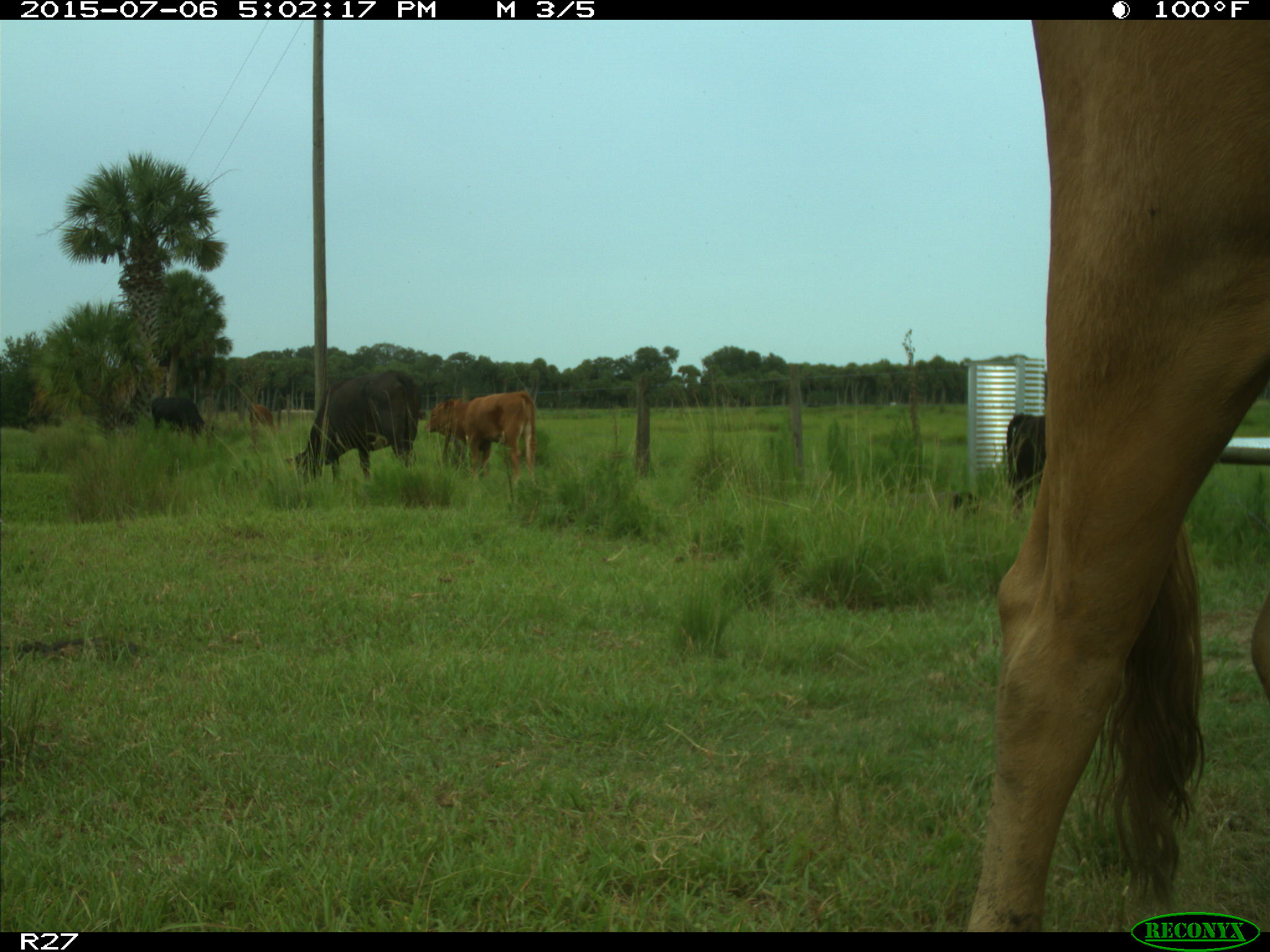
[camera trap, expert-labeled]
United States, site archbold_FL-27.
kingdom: Animalia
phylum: Chordata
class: Mammalia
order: Artiodactyla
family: Bovidae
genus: Bos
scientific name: Bos taurus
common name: domestic cow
Bos taurus (domestic cow).